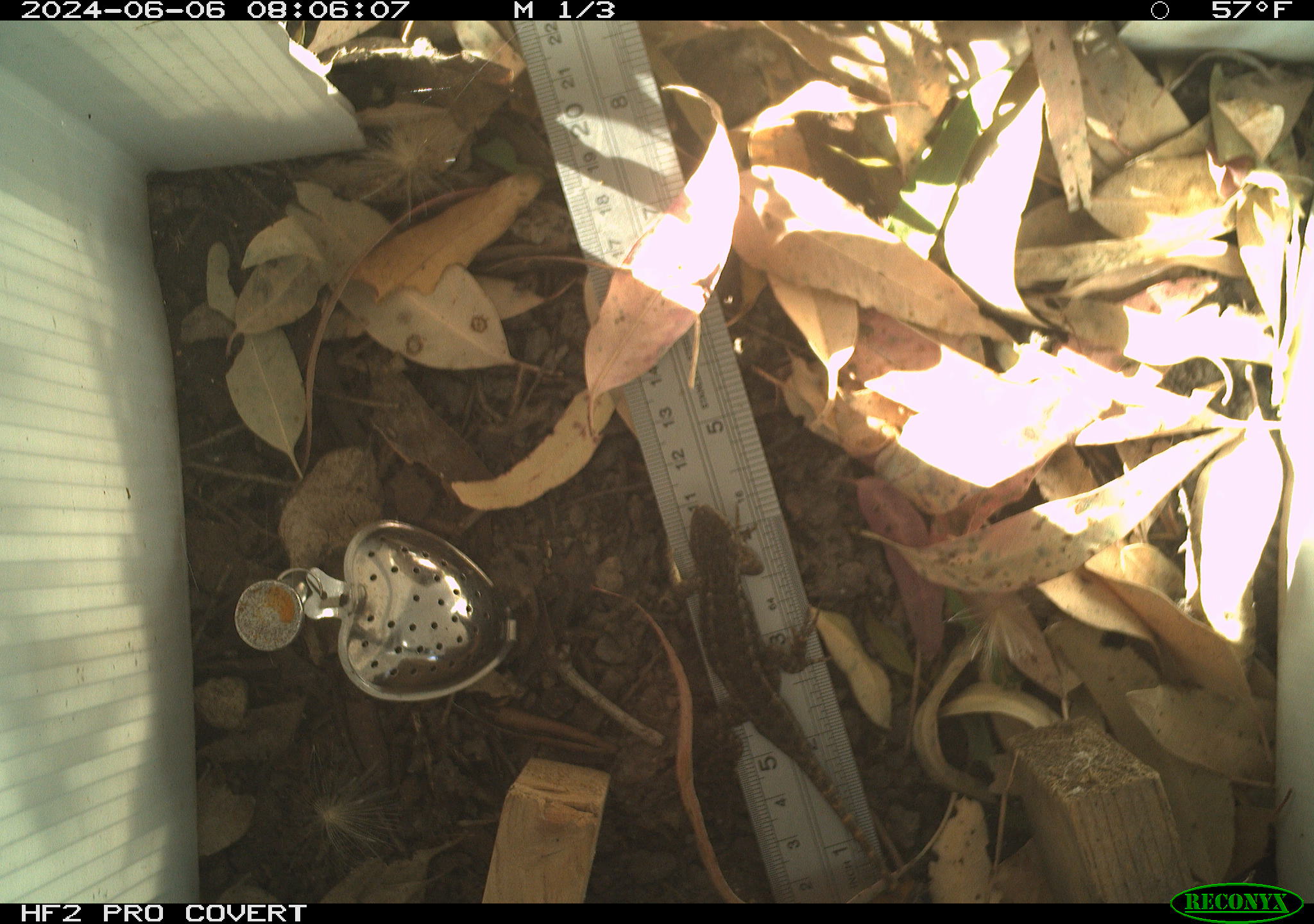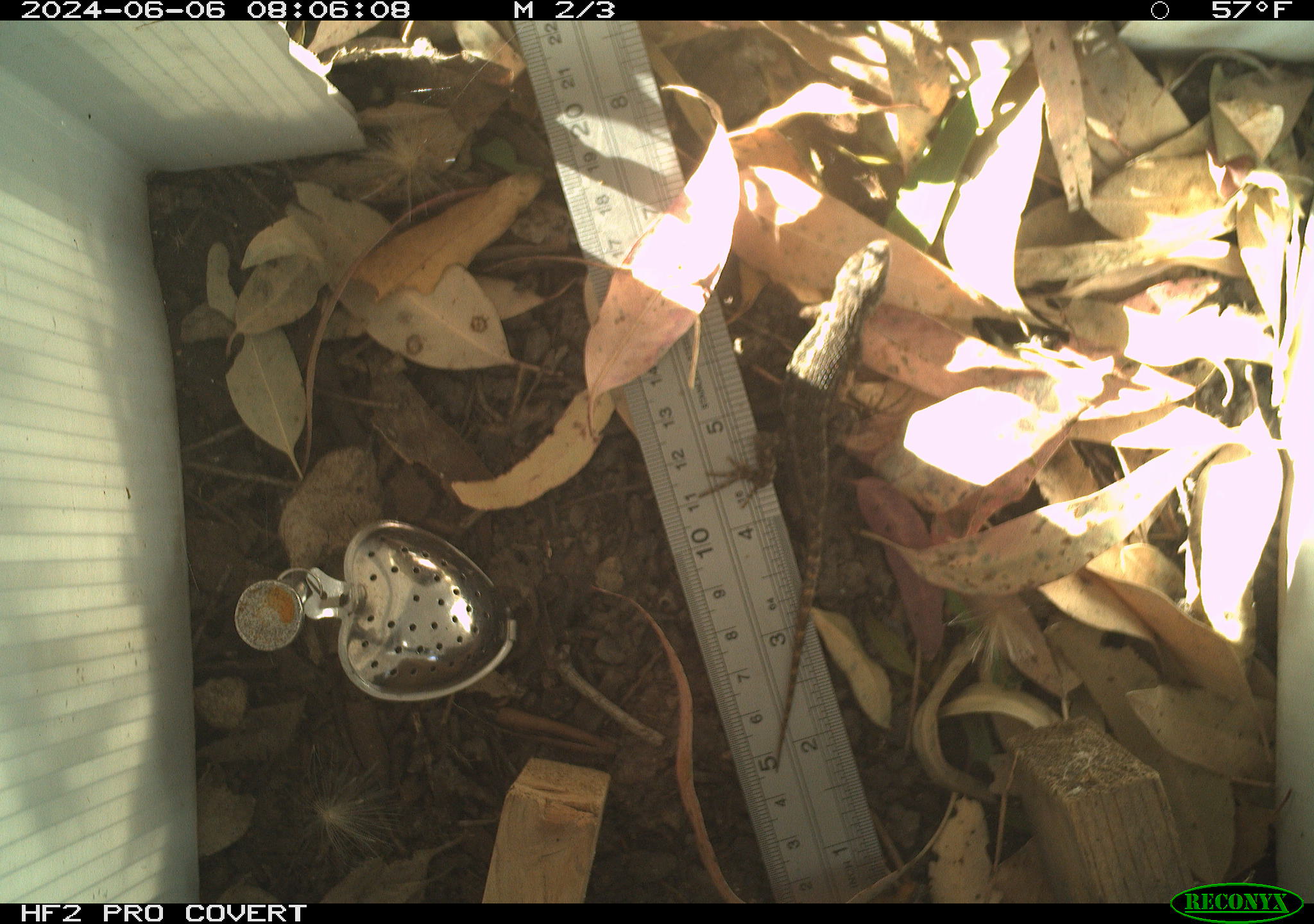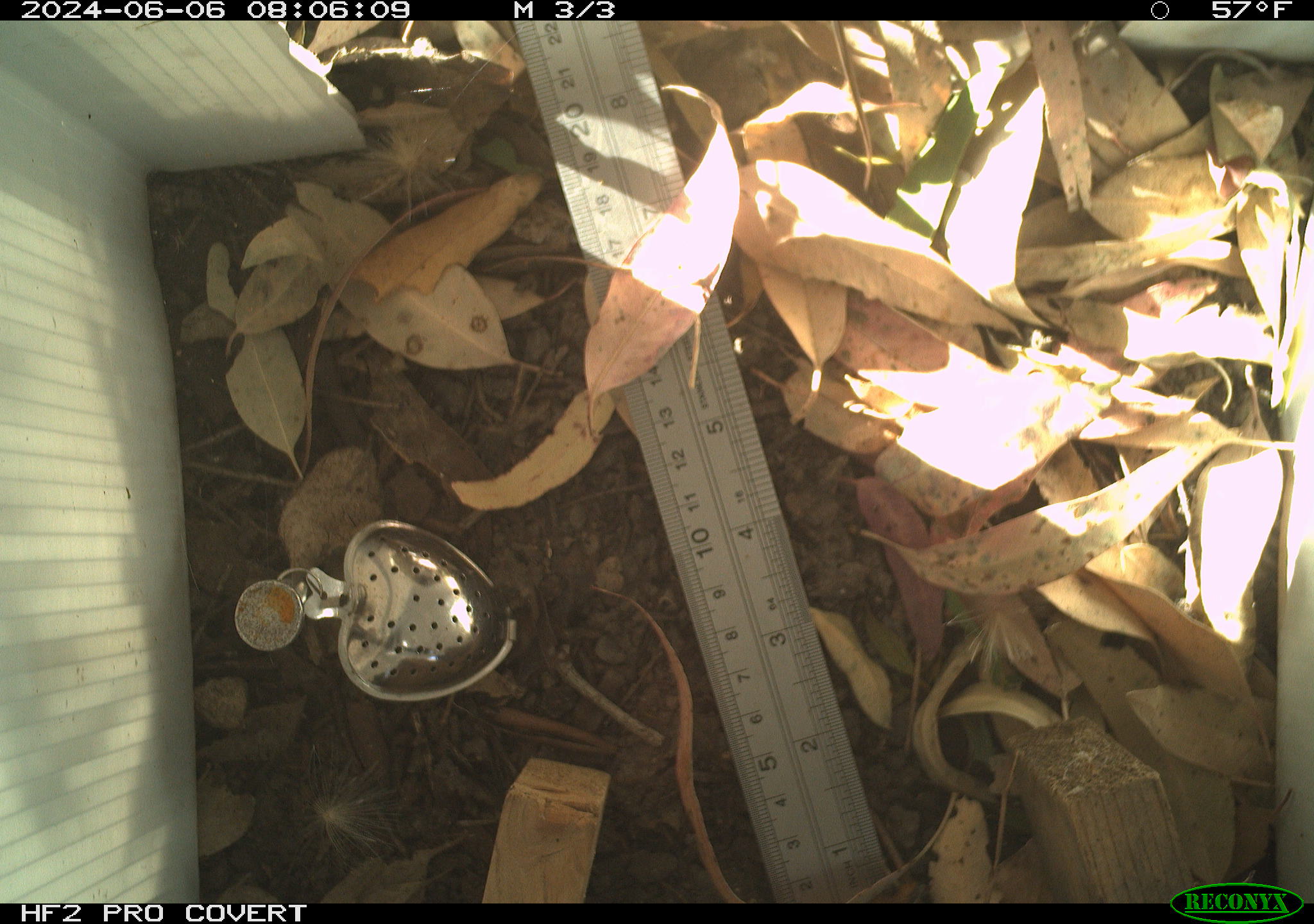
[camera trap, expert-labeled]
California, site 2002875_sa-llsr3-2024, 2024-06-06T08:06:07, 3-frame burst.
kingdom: Animalia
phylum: Chordata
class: Reptilia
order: Squamata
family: Phrynosomatidae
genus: Sceloporus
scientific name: Sceloporus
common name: spiny lizards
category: sceloporus species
Sceloporus species (spiny lizards) (Sceloporus).